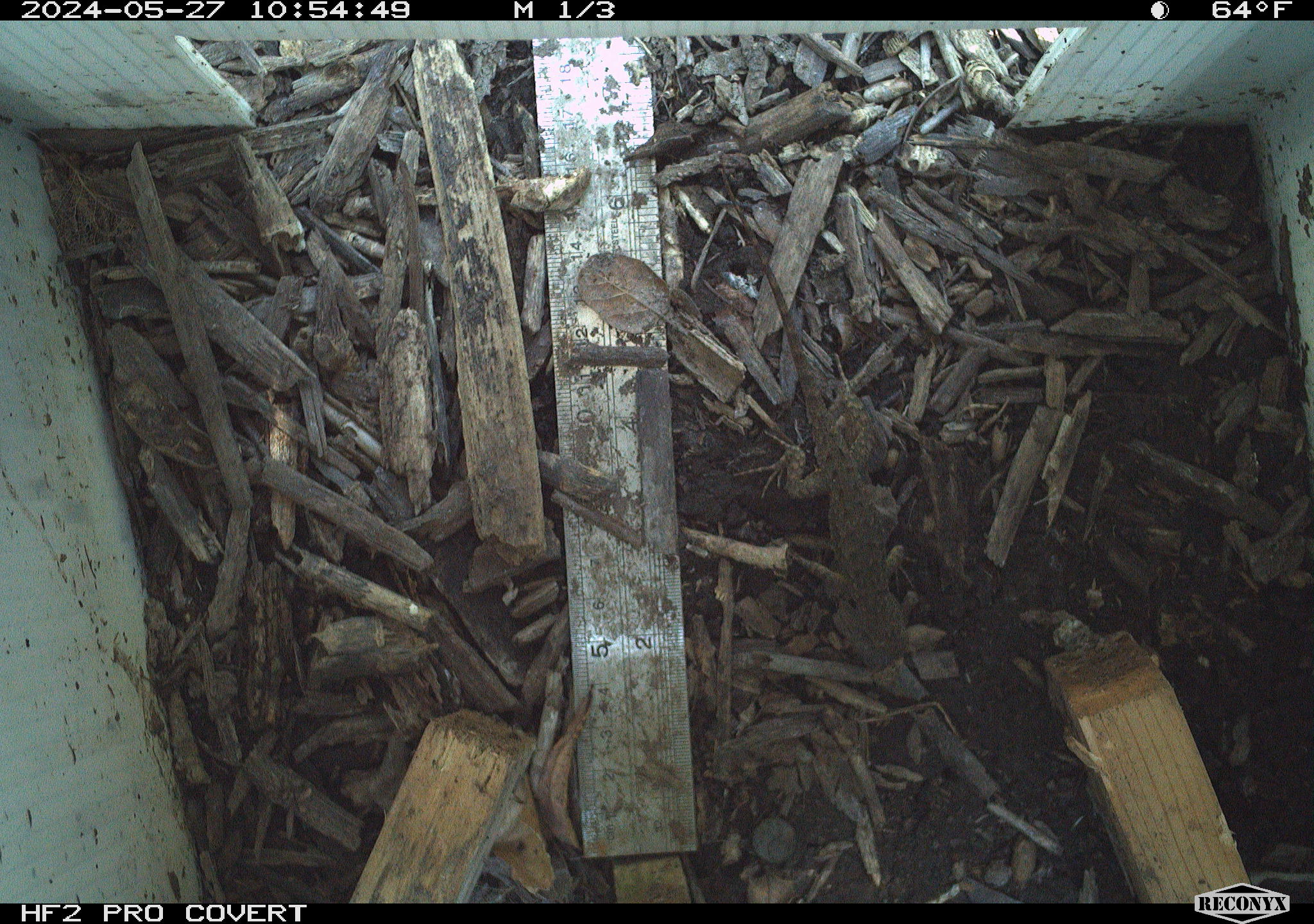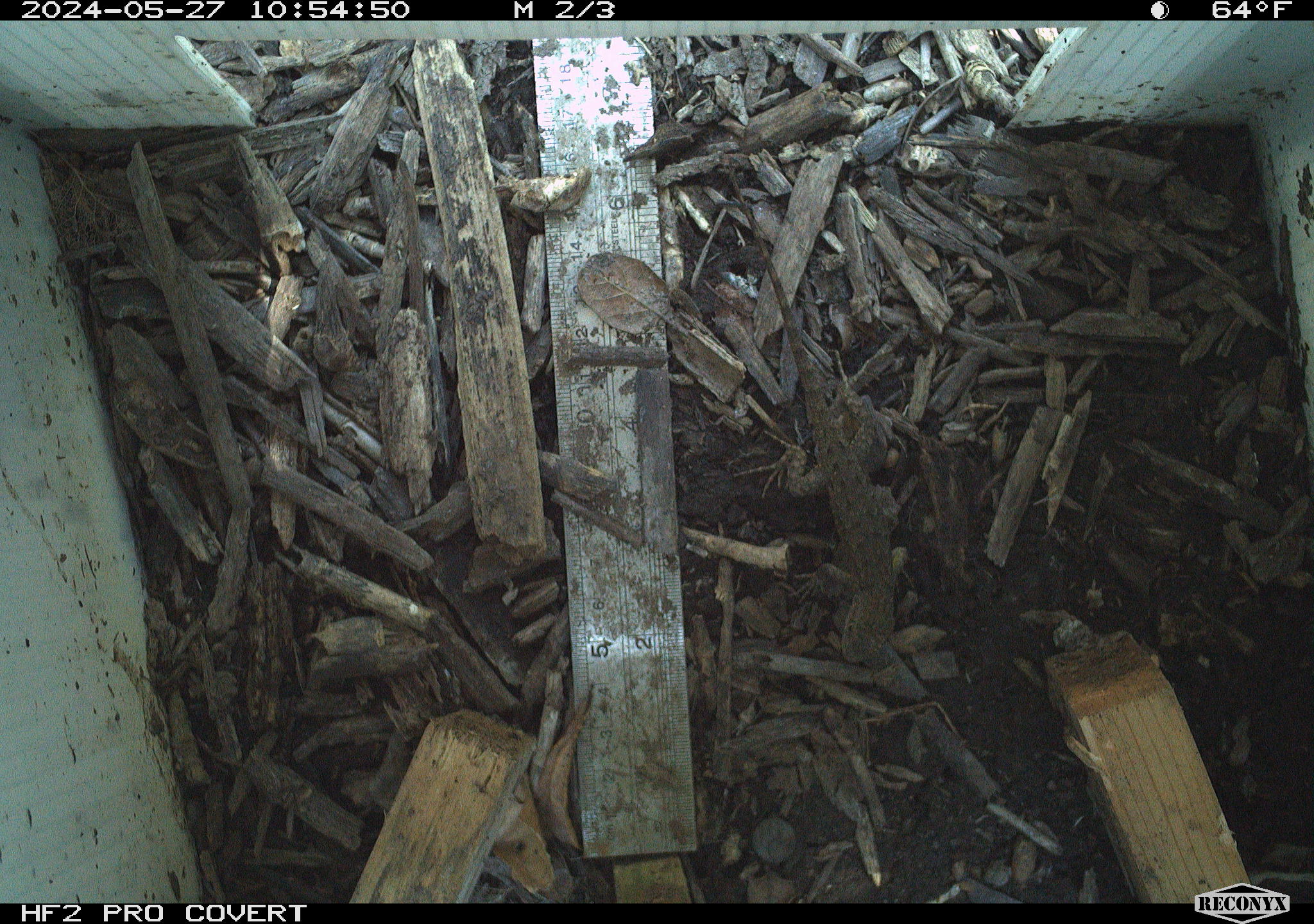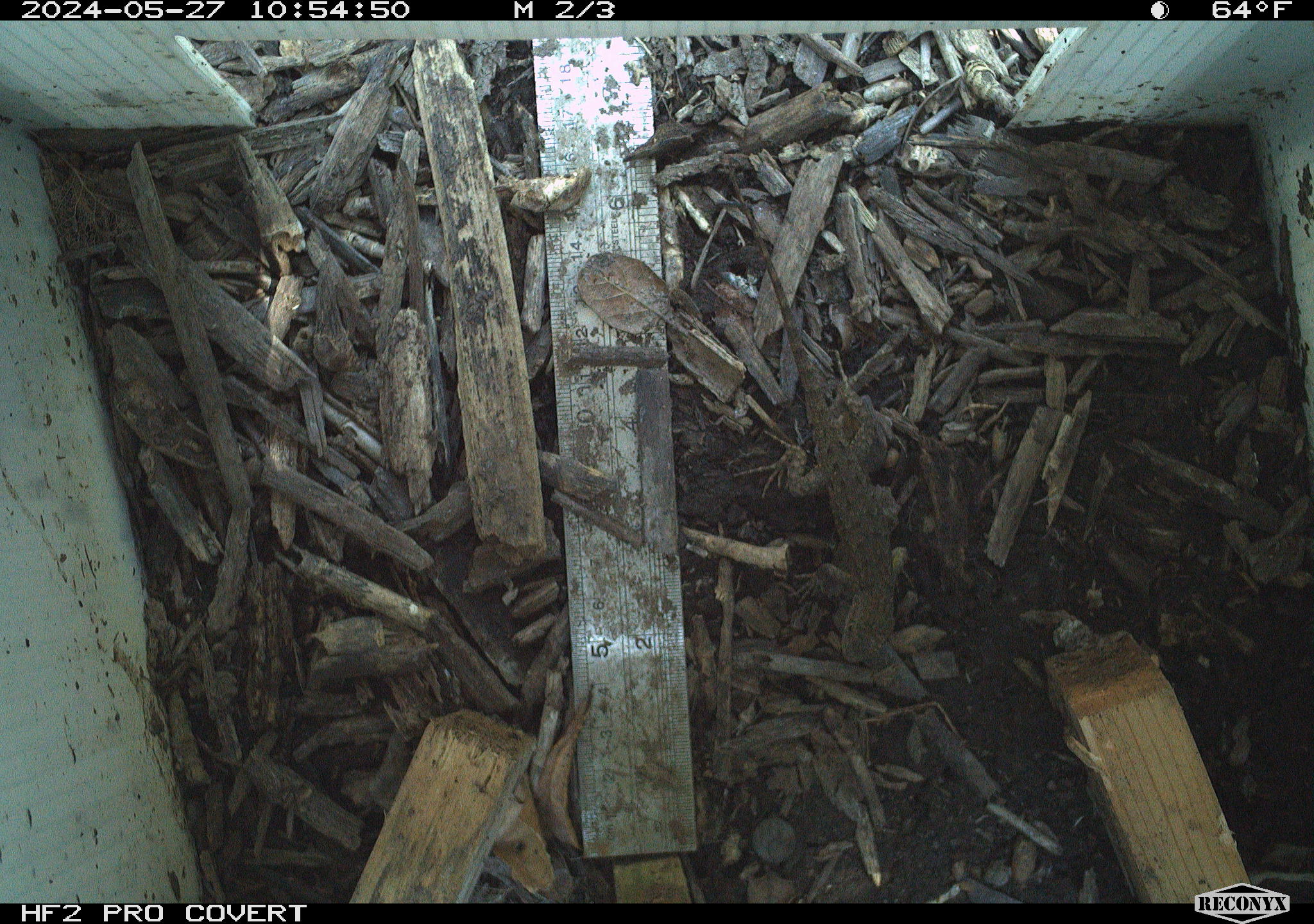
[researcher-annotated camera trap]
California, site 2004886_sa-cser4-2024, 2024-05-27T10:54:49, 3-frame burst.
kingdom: Animalia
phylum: Chordata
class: Reptilia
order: Squamata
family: Phrynosomatidae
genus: Sceloporus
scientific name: Sceloporus occidentalis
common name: western fence lizard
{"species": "western fence lizard (Sceloporus occidentalis)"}